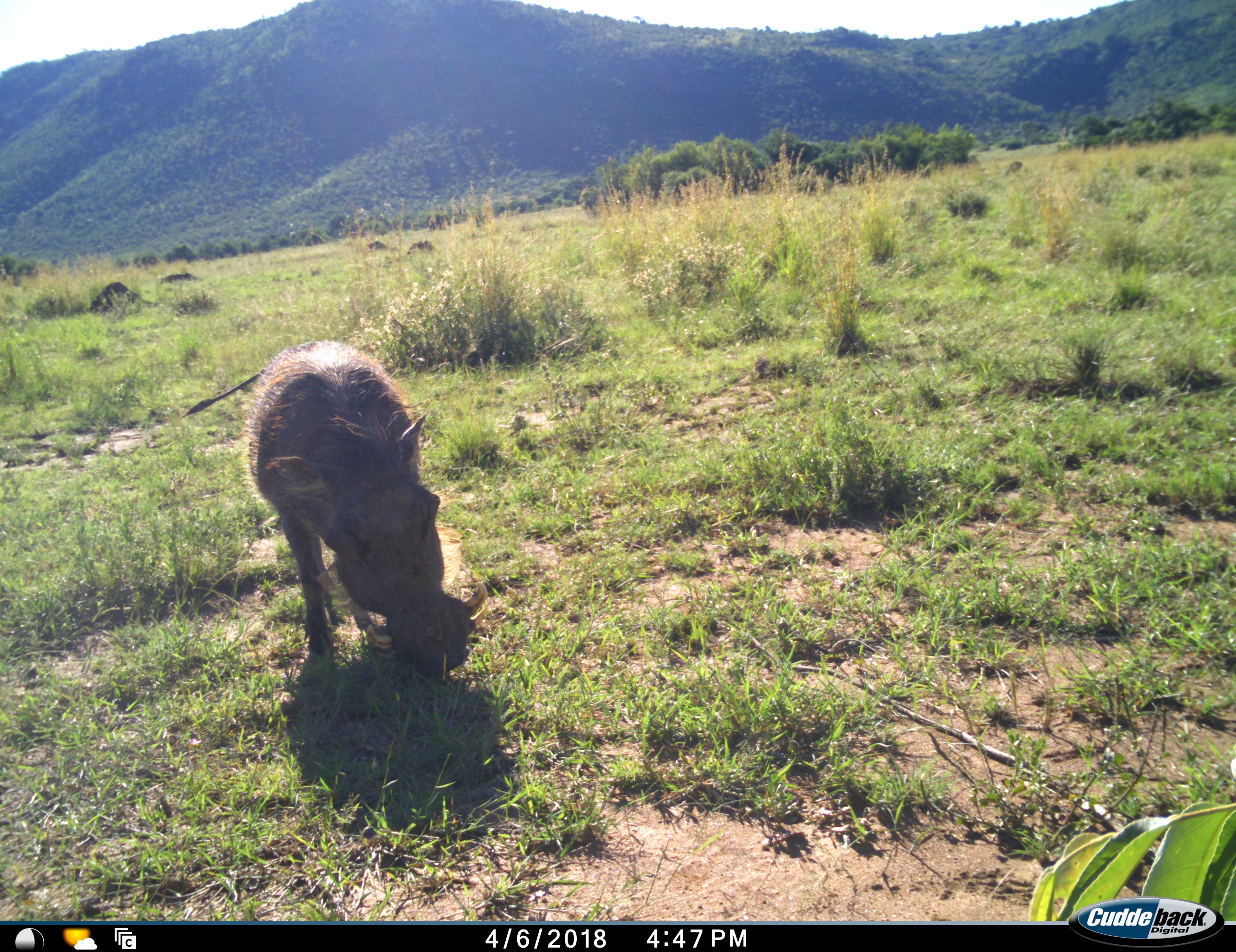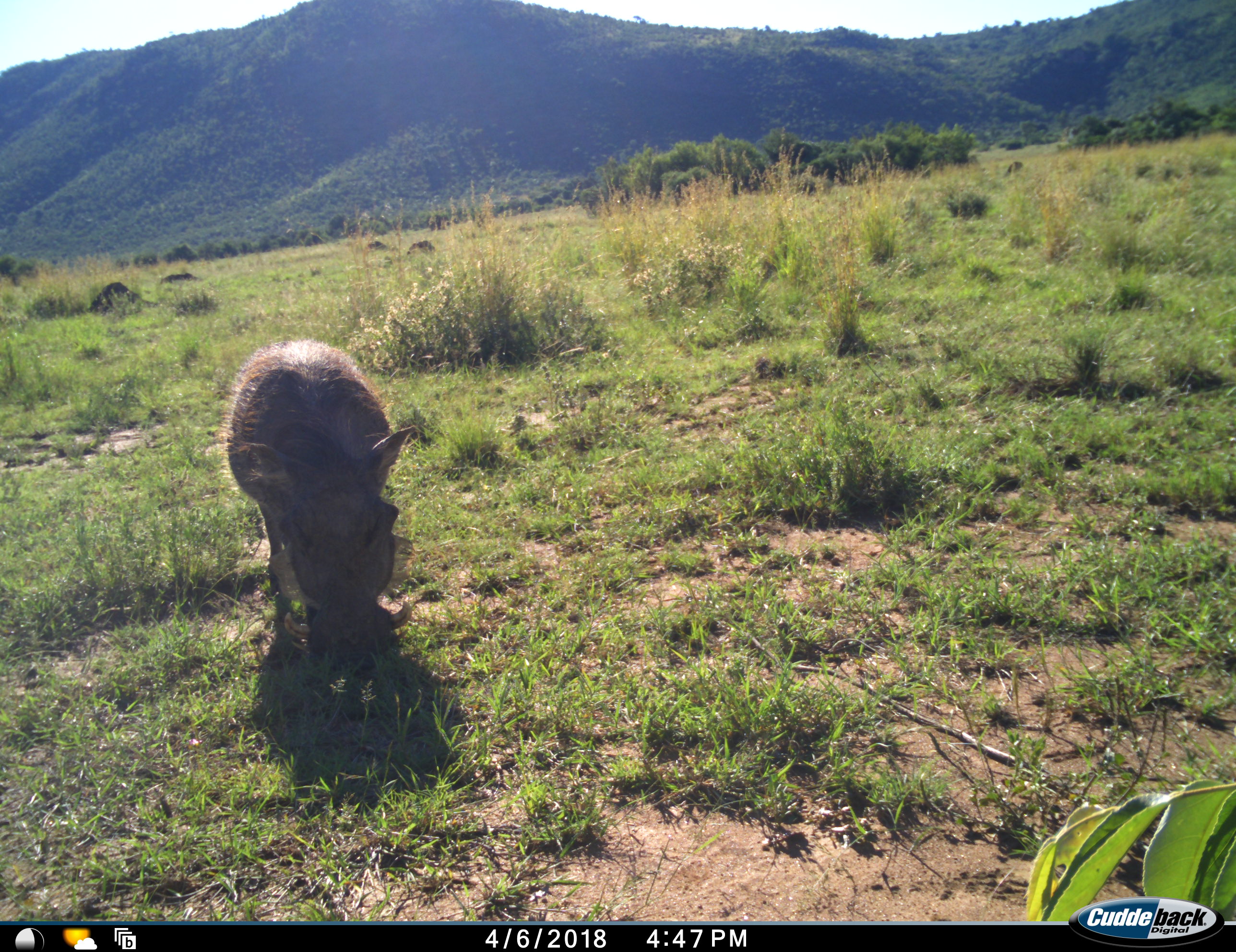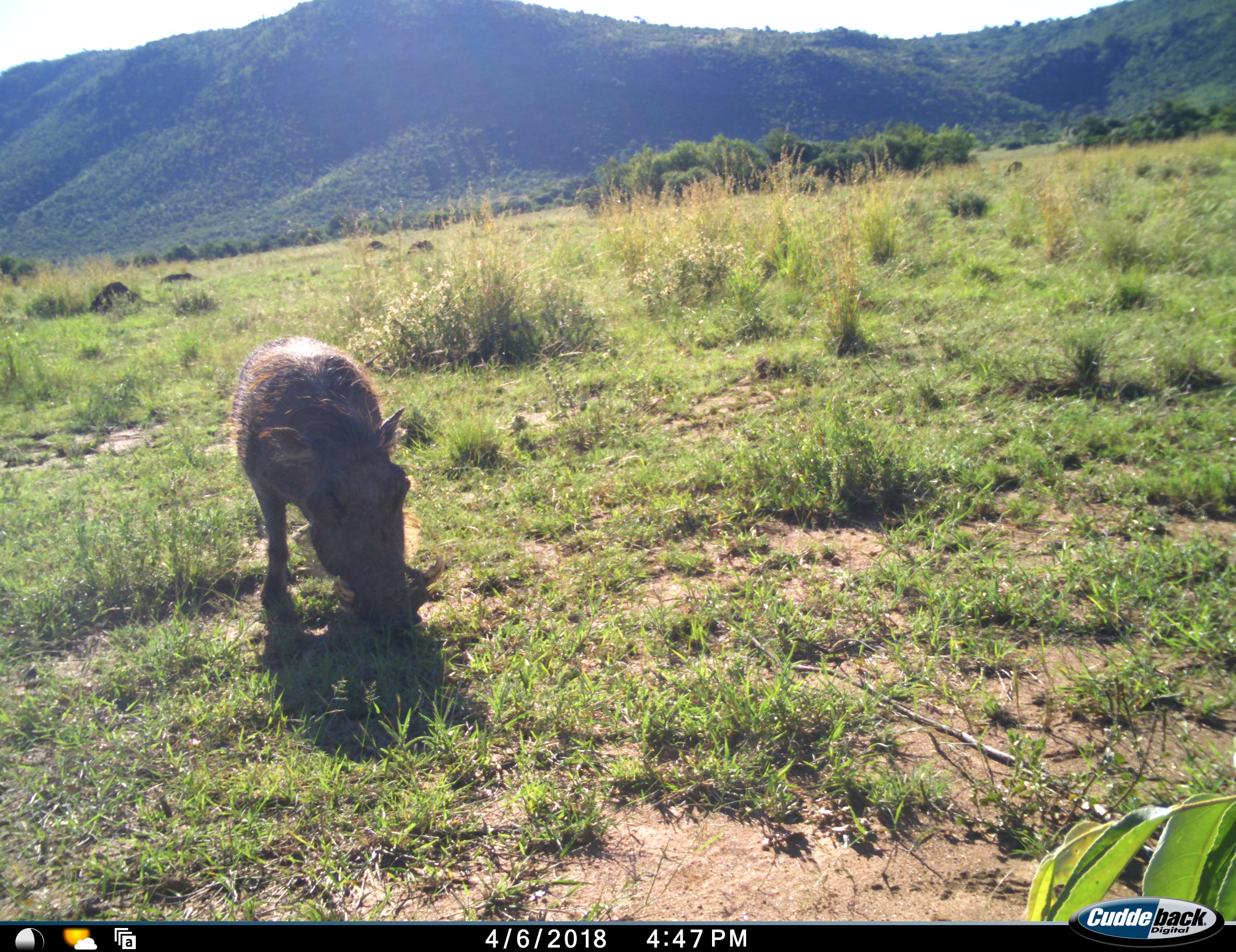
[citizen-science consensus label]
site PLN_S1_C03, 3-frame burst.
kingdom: Animalia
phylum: Chordata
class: Mammalia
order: Artiodactyla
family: Suidae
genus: Phacochoerus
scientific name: Phacochoerus africanus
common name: warthog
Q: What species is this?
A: Warthog (Phacochoerus africanus).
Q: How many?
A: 1.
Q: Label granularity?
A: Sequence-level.